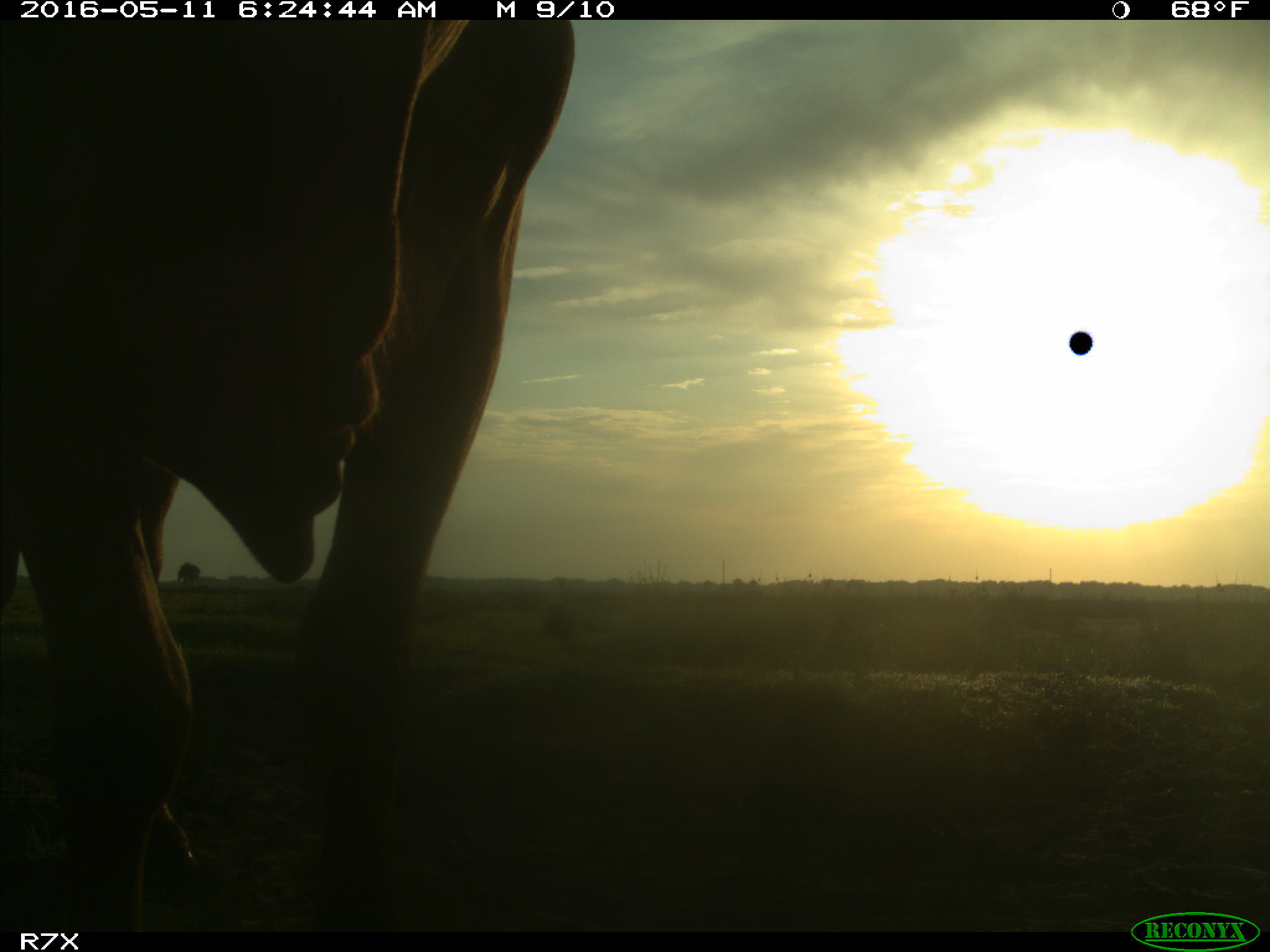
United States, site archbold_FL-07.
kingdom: Animalia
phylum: Chordata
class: Mammalia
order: Artiodactyla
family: Bovidae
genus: Bos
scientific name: Bos taurus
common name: domestic cow